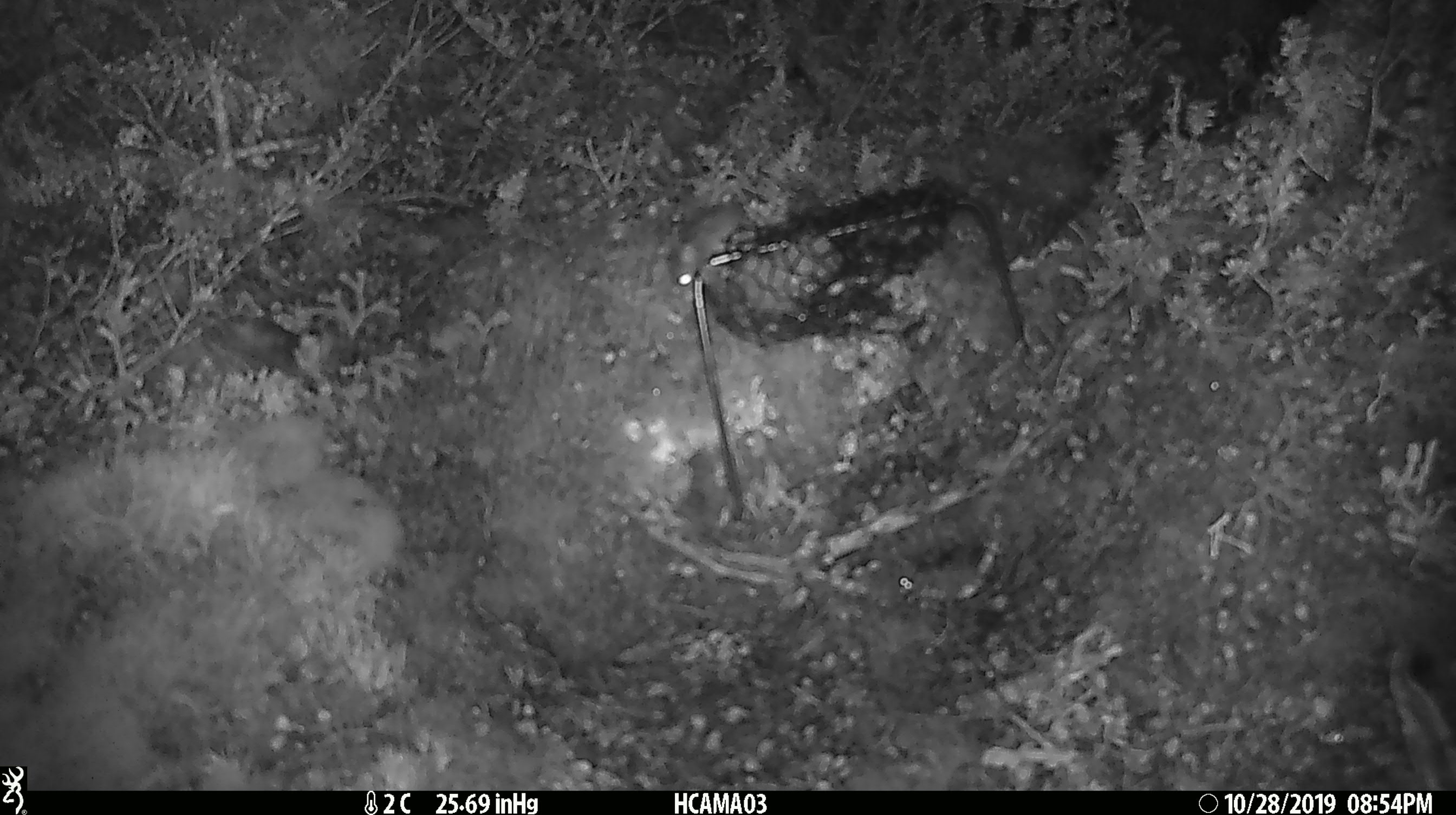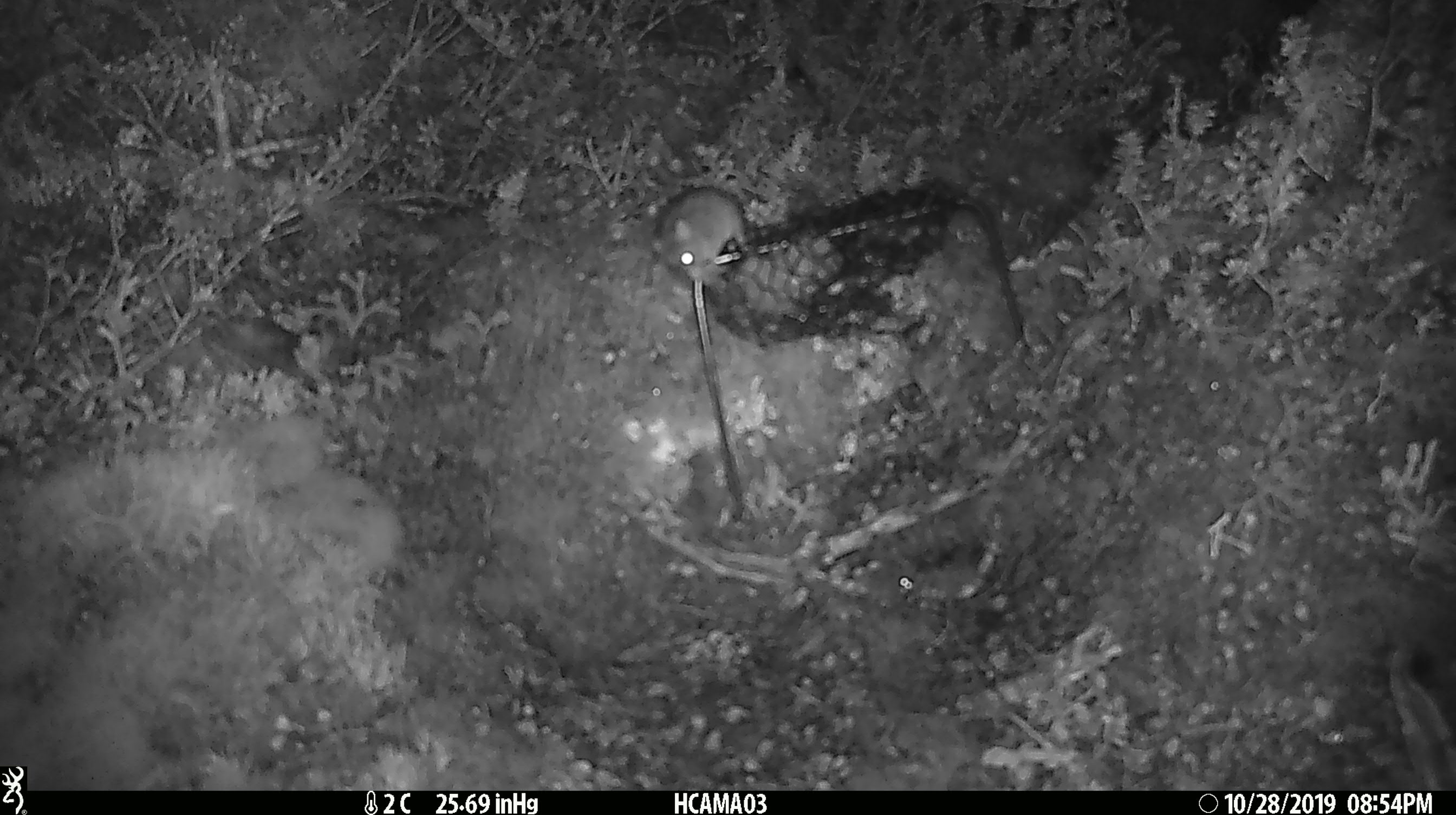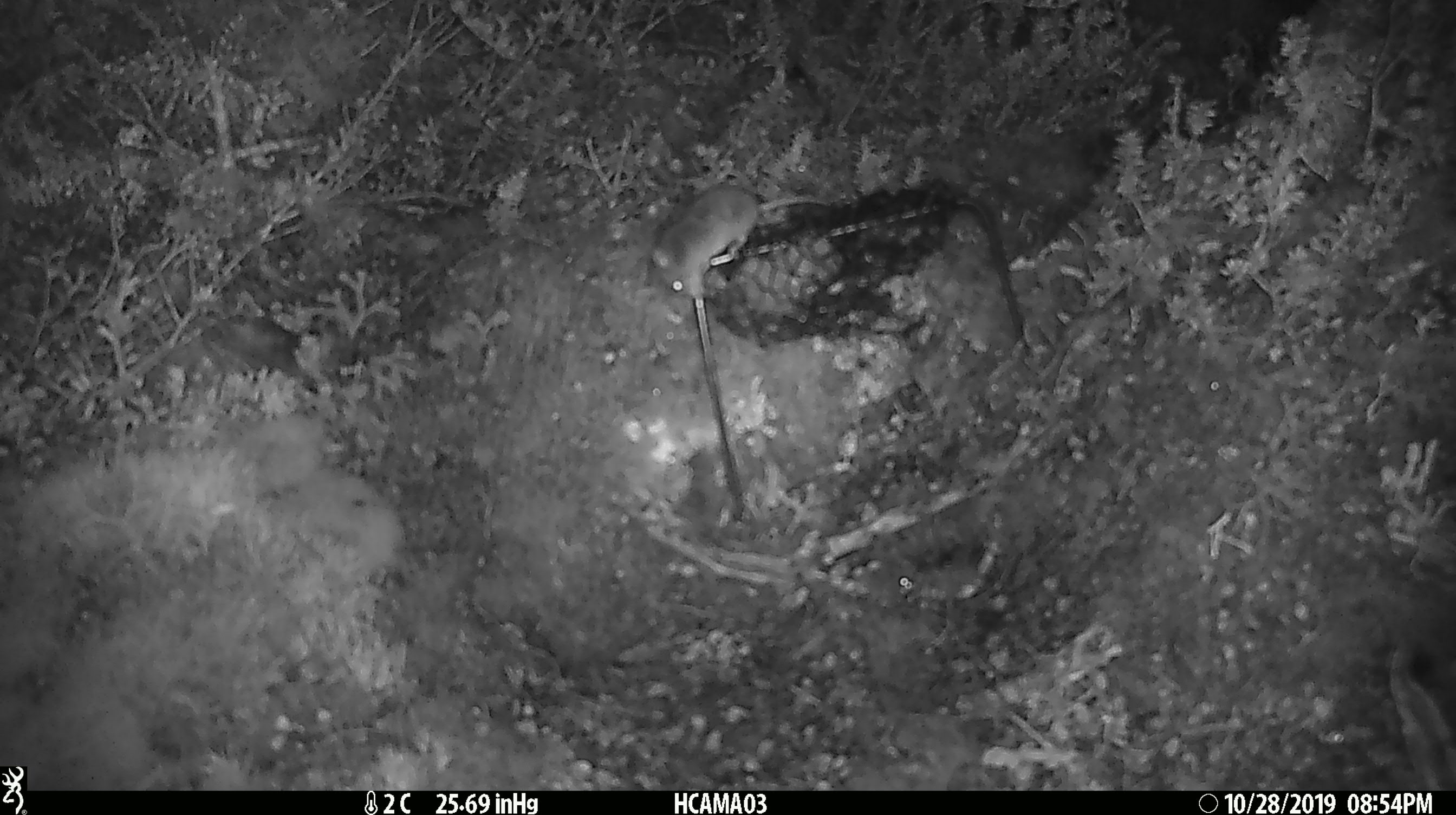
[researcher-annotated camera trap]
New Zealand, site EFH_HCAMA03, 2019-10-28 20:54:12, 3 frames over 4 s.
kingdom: Animalia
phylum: Chordata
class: Mammalia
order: Rodentia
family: Muridae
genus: Mus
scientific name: Mus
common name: mouse